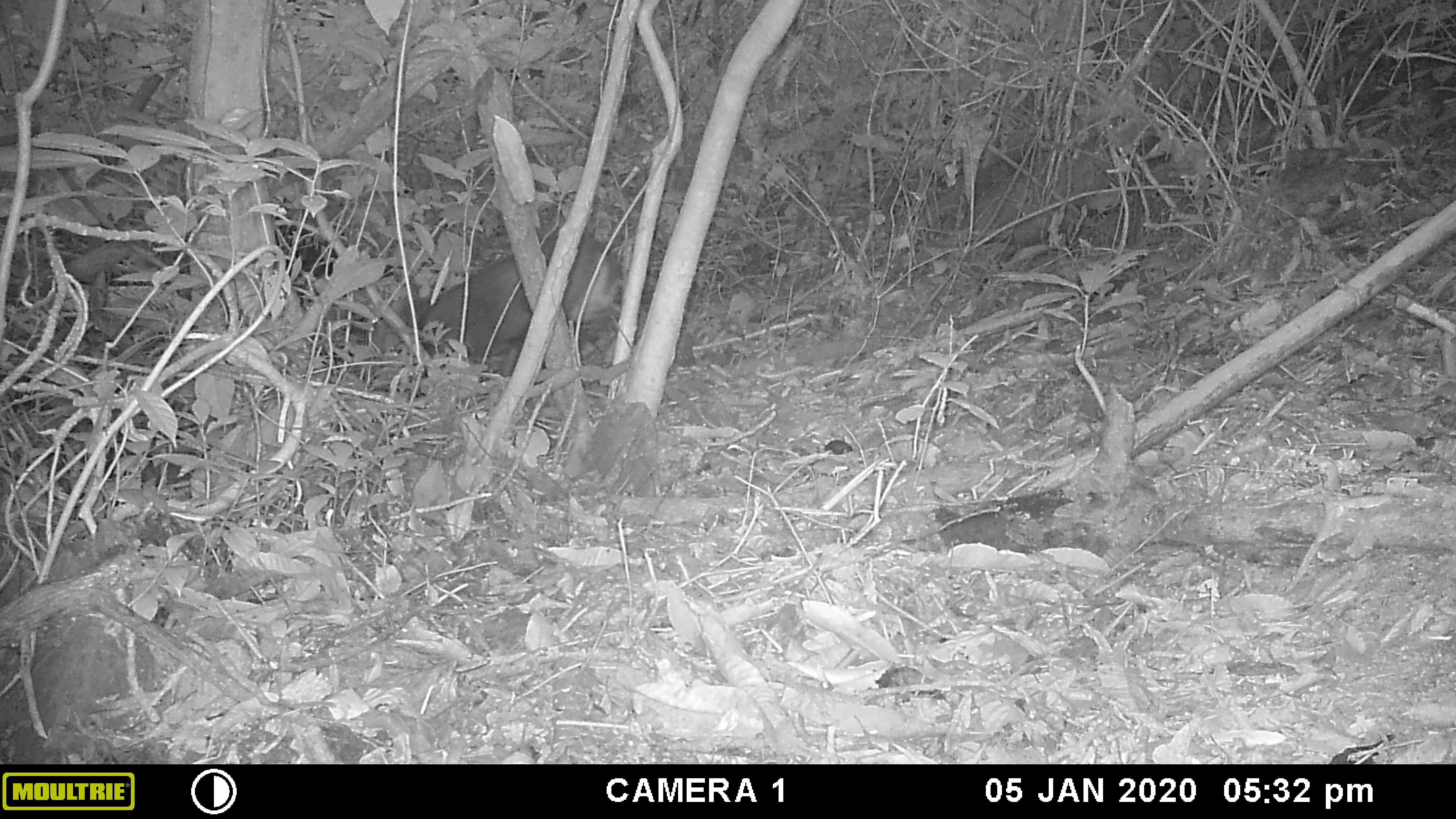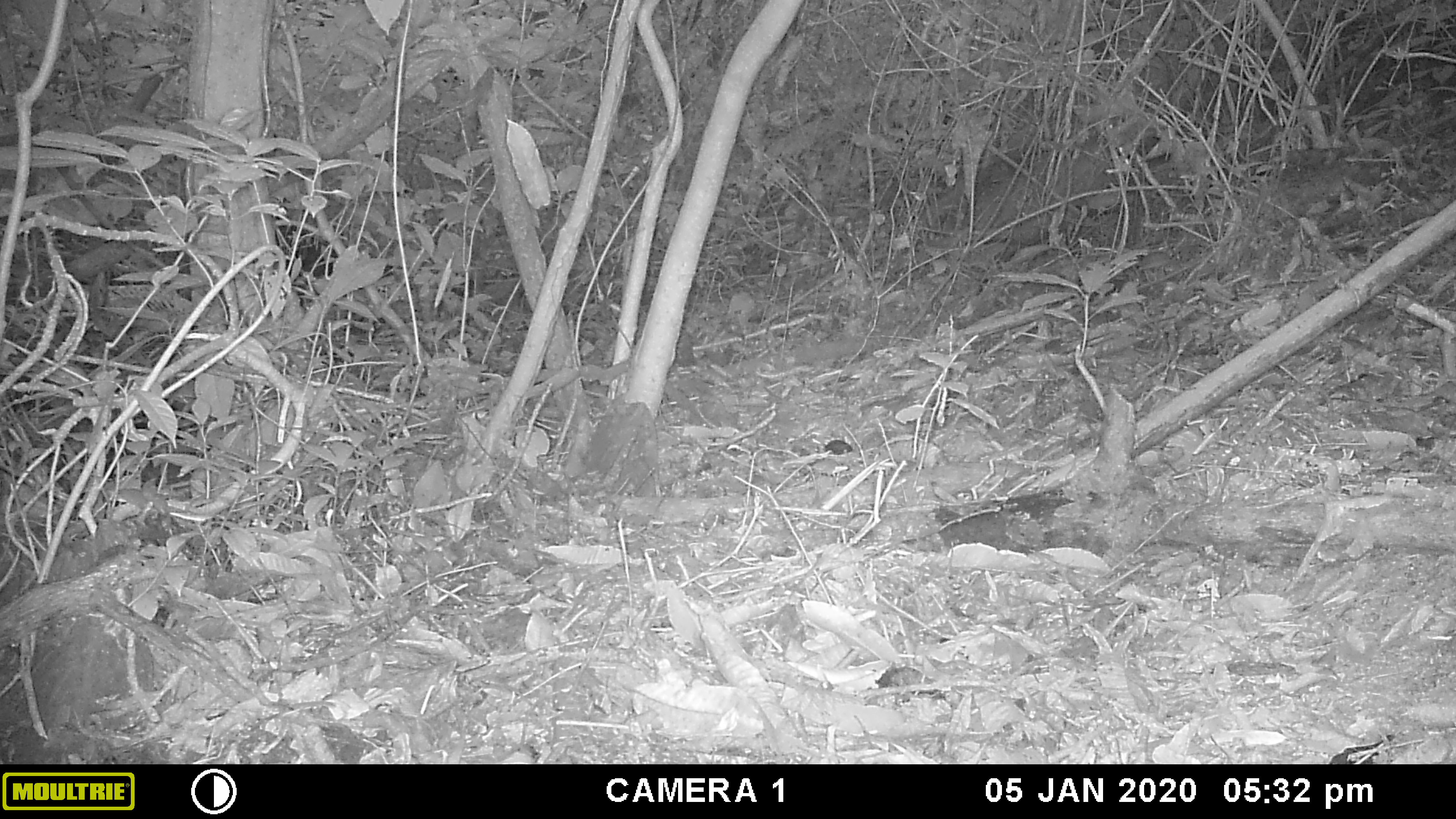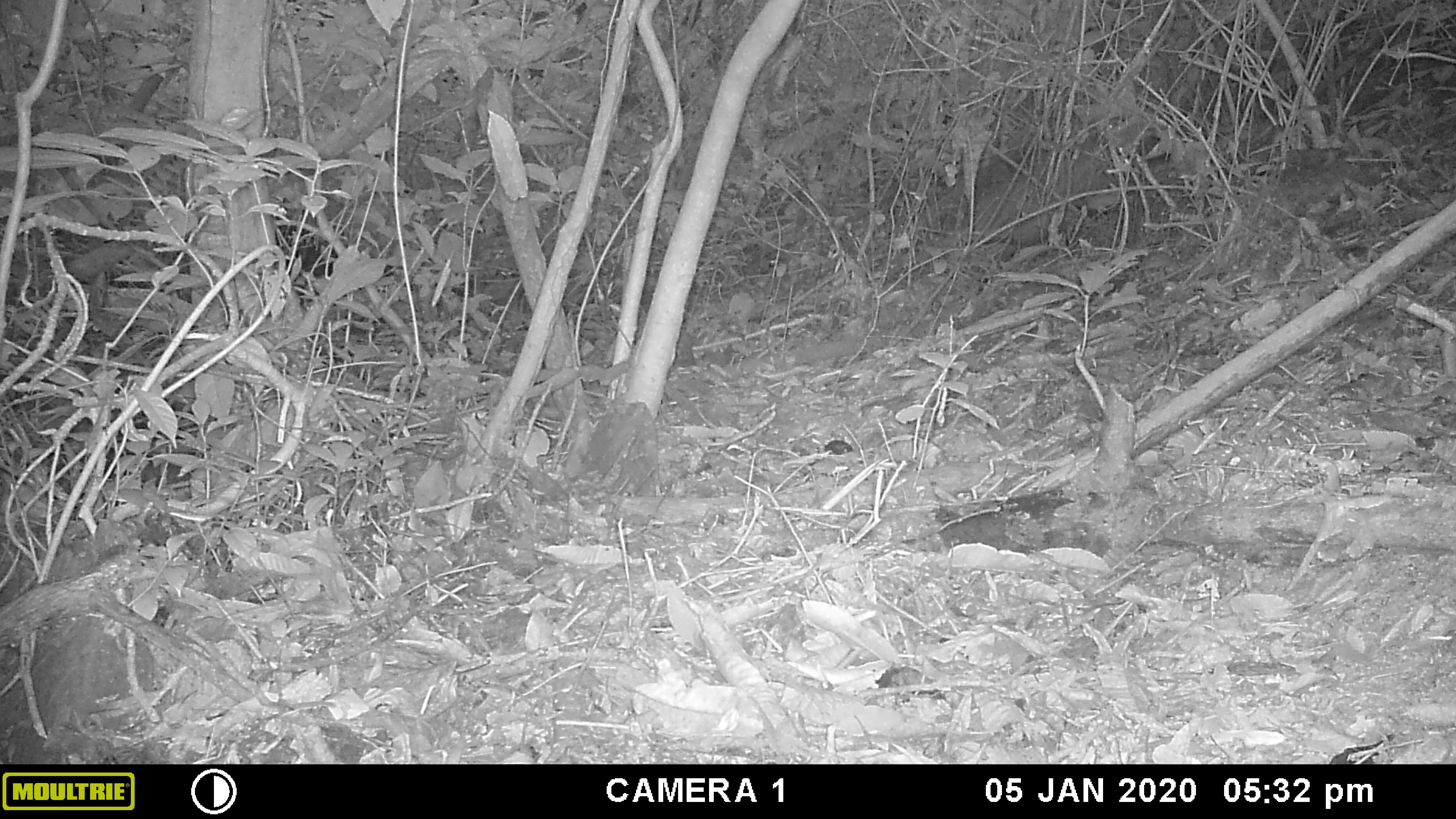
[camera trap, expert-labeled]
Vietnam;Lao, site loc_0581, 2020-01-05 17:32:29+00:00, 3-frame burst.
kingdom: Animalia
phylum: Chordata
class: Mammalia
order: Artiodactyla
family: Cervidae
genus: Muntiacus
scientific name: Muntiacus rooseveltorum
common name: roosevelt's muntjac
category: roosevelts muntjac group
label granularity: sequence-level